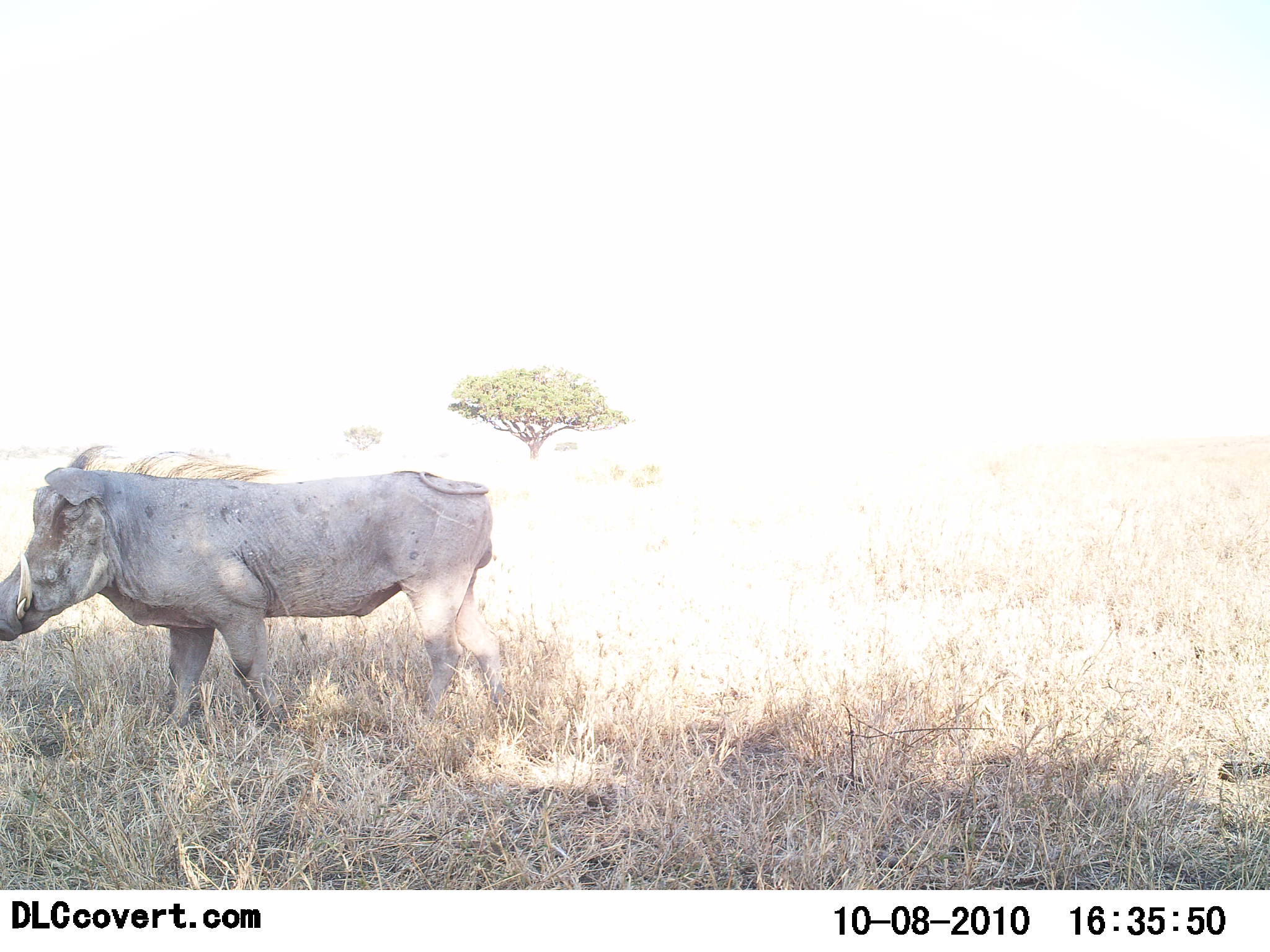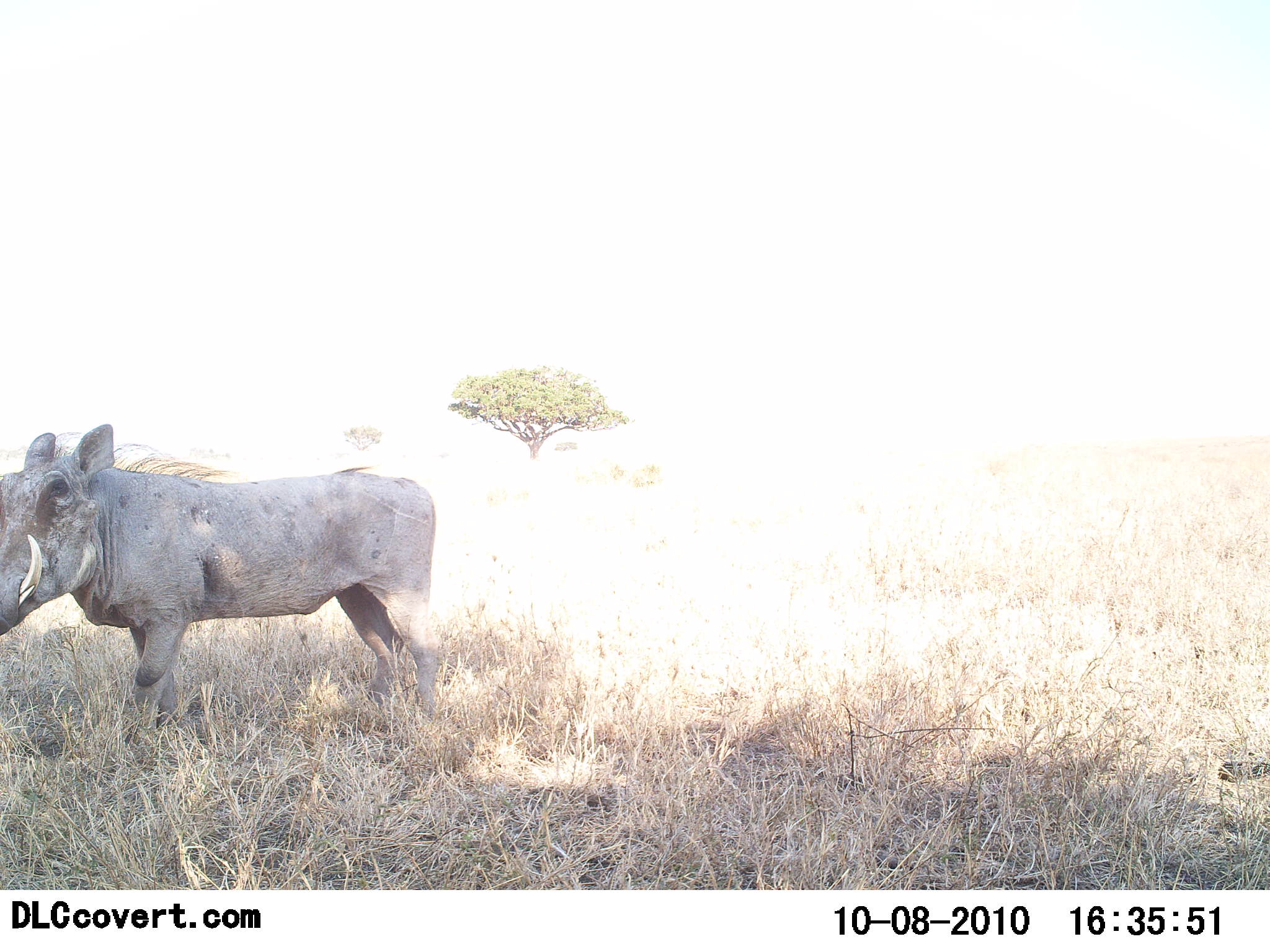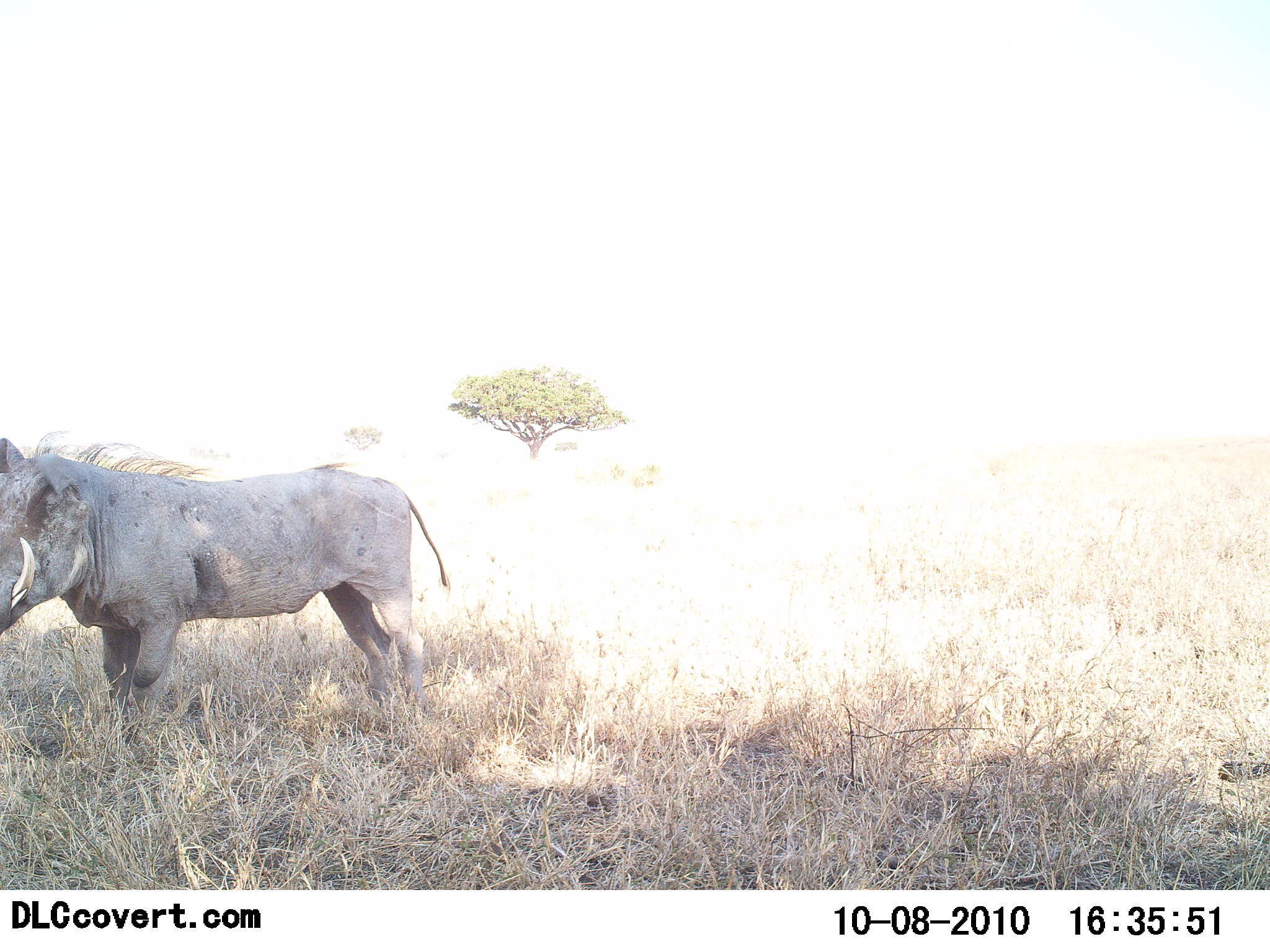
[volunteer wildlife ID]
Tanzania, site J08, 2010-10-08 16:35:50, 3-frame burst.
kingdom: Animalia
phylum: Chordata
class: Mammalia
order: Artiodactyla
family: Suidae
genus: Phacochoerus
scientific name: Phacochoerus africanus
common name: warthog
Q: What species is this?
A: Warthog (Phacochoerus africanus).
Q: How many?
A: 1.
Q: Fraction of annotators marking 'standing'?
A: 21%.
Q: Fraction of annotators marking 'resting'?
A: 0%.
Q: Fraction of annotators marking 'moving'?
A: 79%.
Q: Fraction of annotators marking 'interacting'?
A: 0%.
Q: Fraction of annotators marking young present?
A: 0%.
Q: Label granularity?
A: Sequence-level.